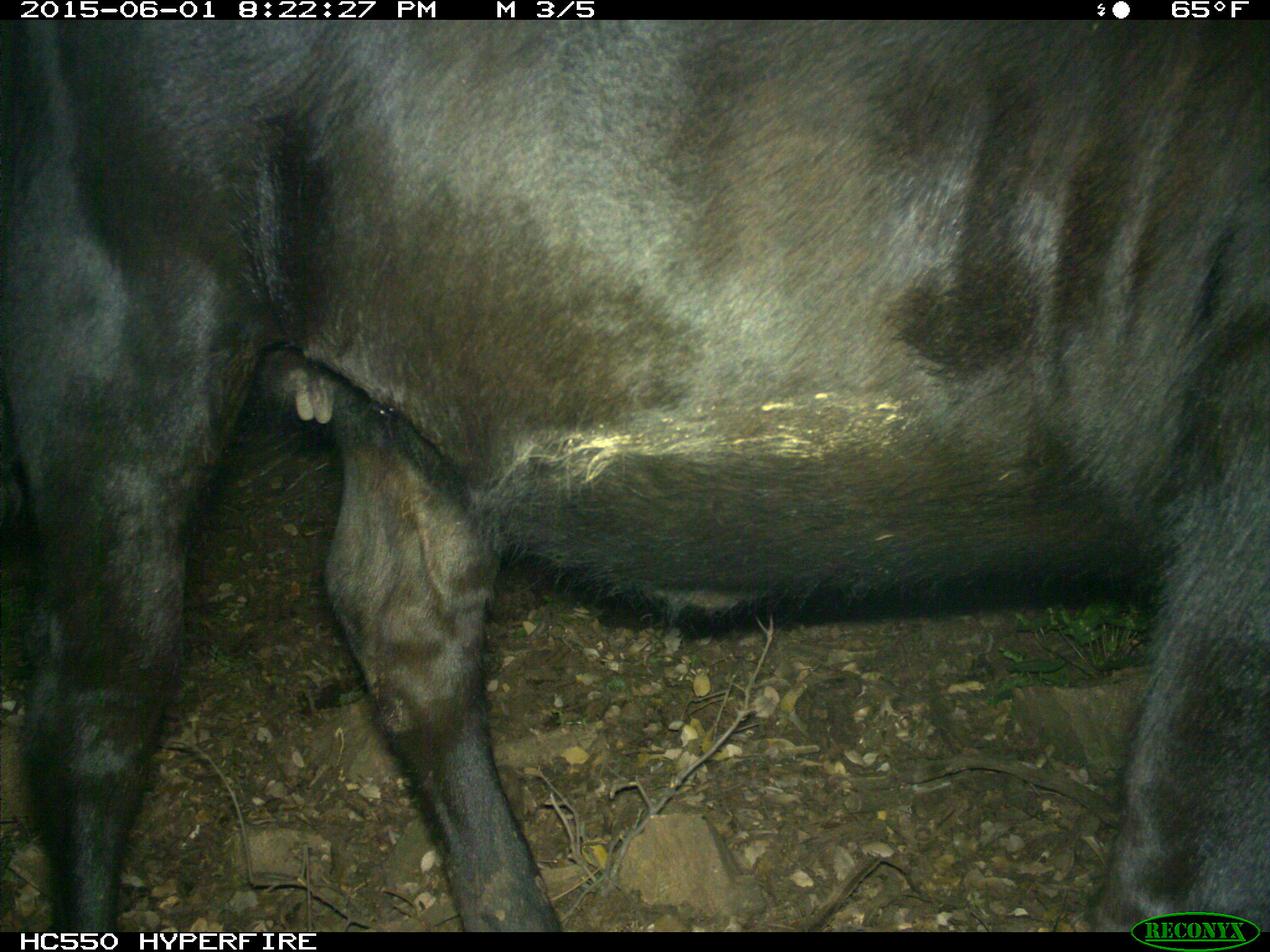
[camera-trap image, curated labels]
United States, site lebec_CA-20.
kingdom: Animalia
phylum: Chordata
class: Mammalia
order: Artiodactyla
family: Bovidae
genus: Bos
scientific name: Bos taurus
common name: domestic cow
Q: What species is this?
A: Bos taurus (domestic cow).